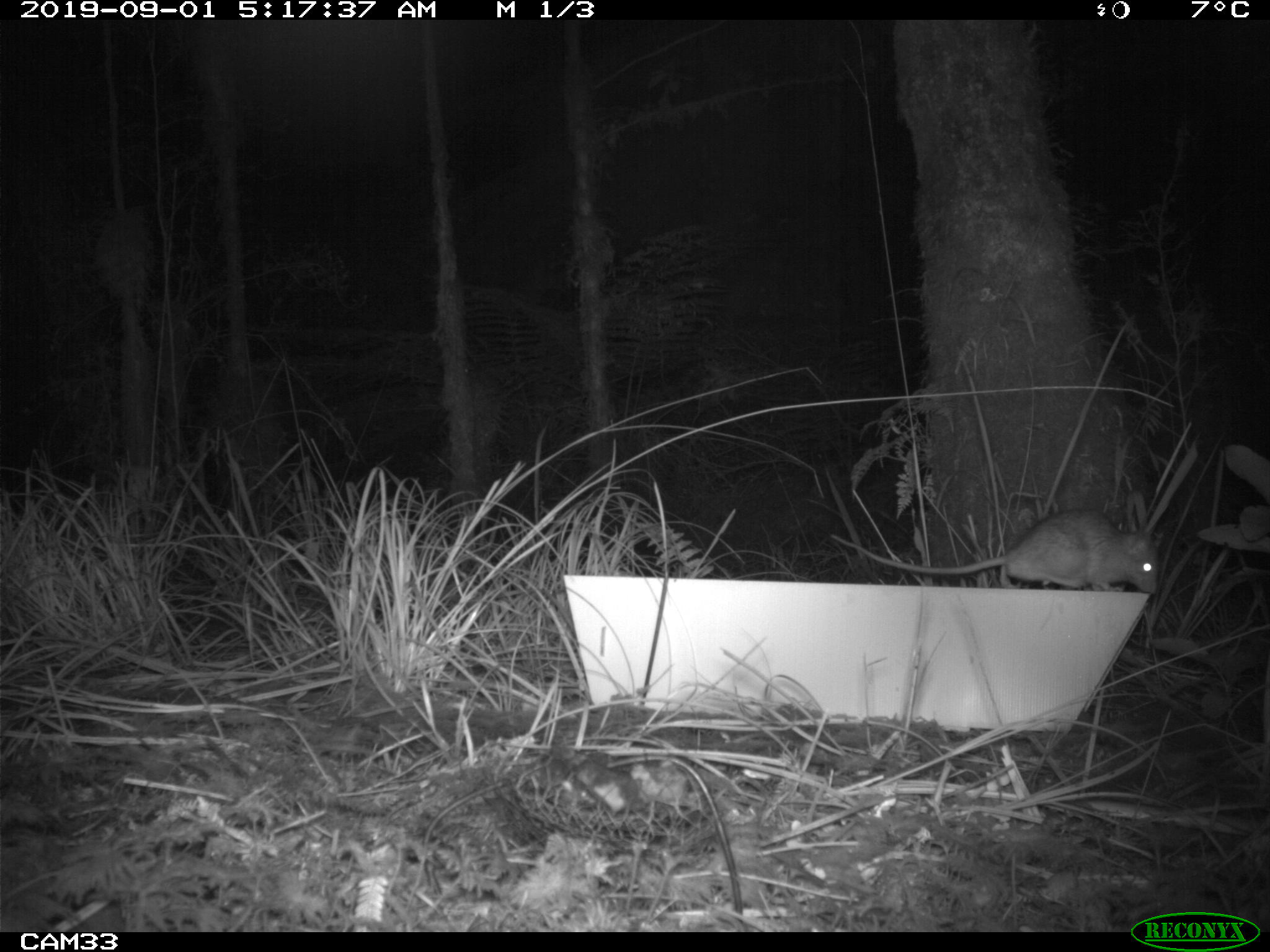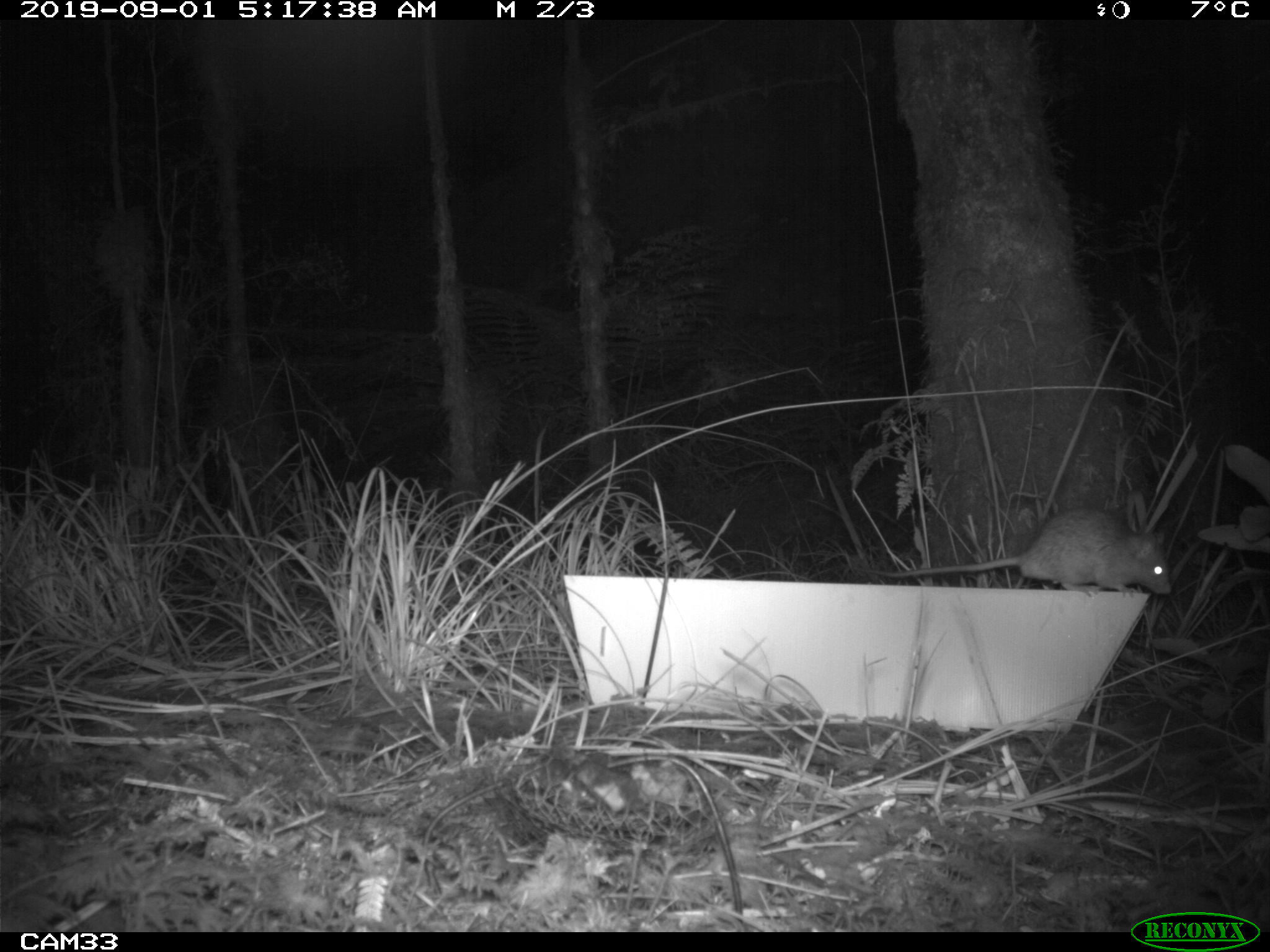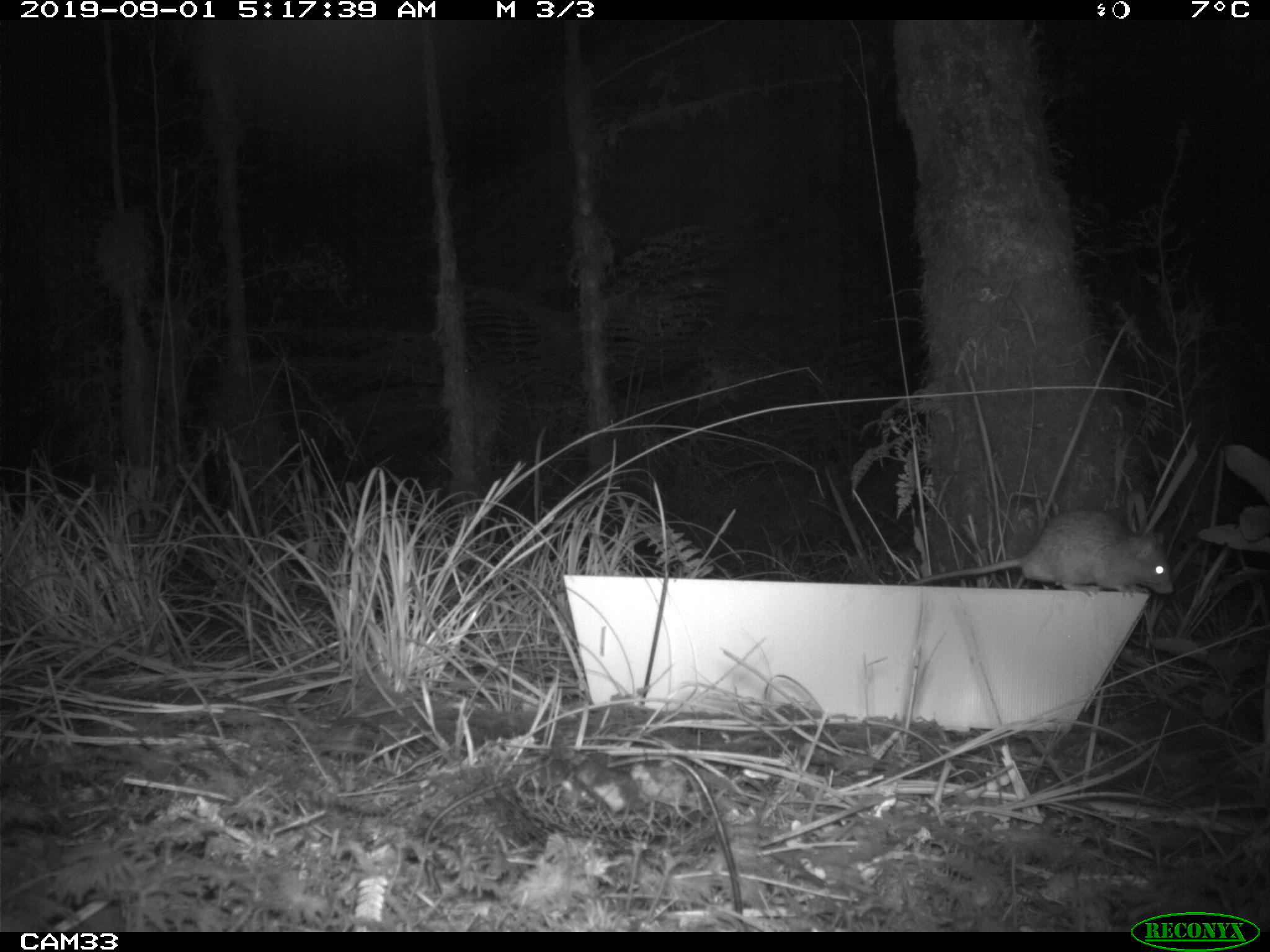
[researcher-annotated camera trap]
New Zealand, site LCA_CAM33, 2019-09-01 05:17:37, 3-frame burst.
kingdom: Animalia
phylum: Chordata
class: Mammalia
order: Rodentia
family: Muridae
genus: Rattus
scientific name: Rattus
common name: rat